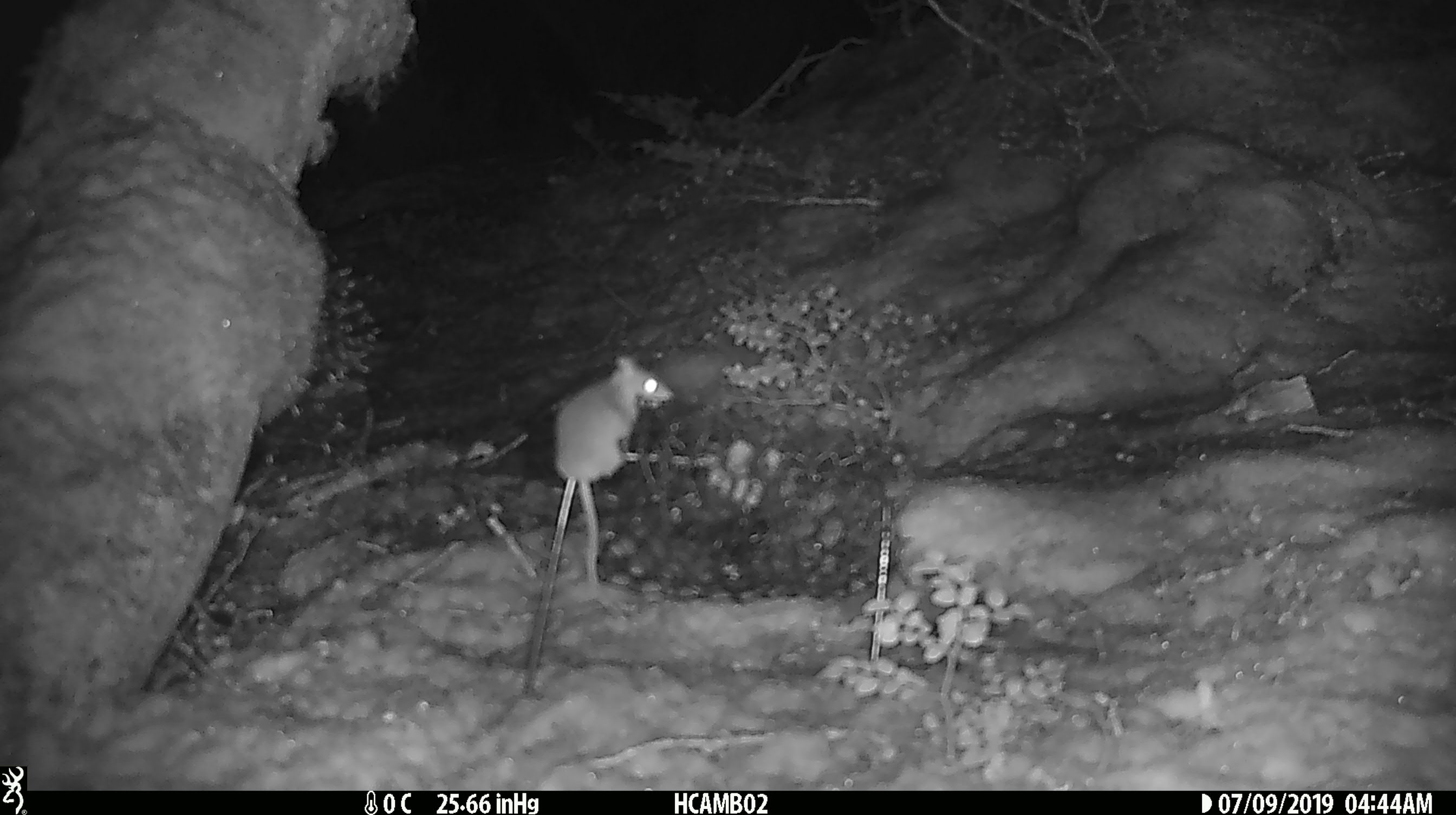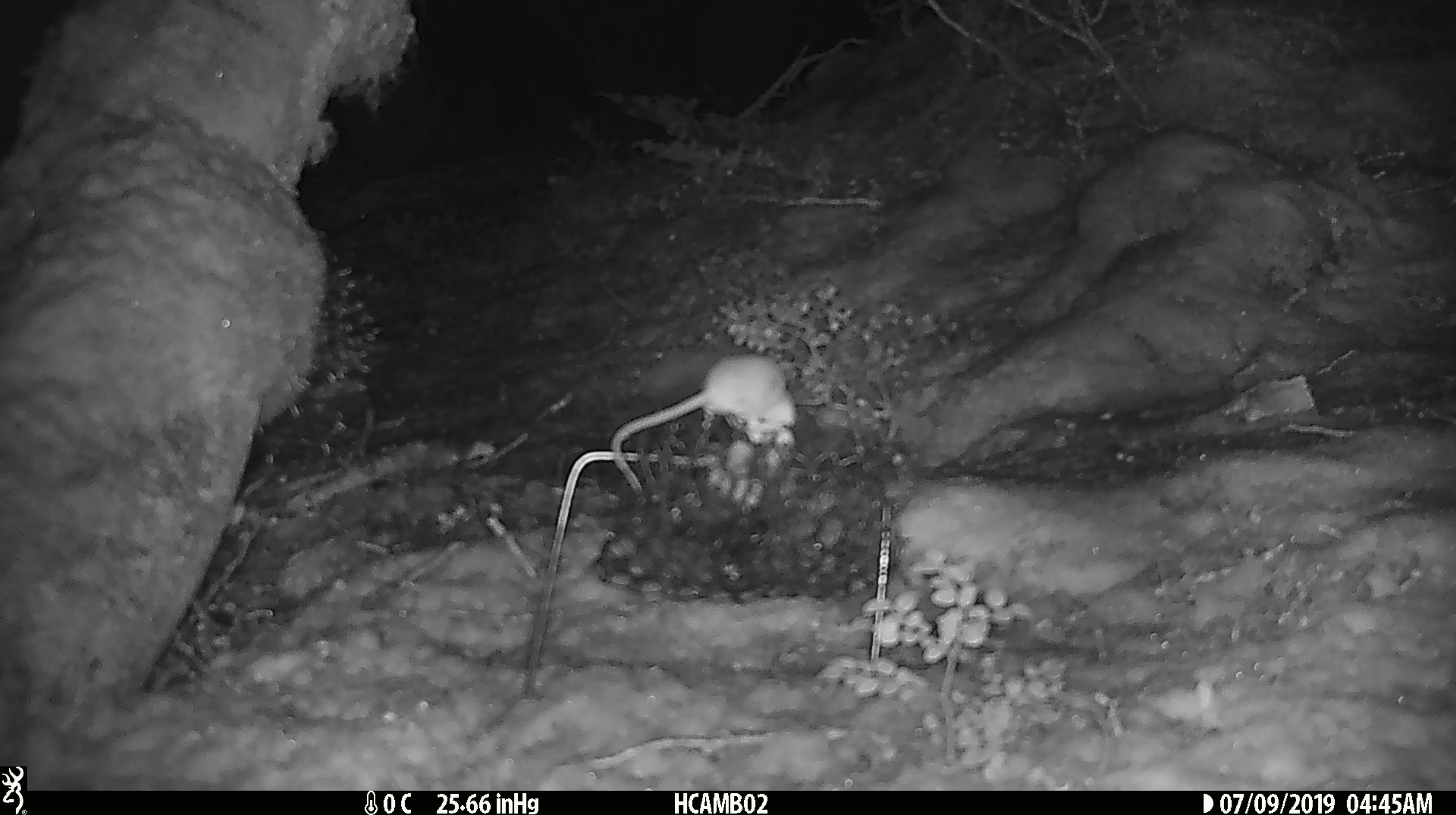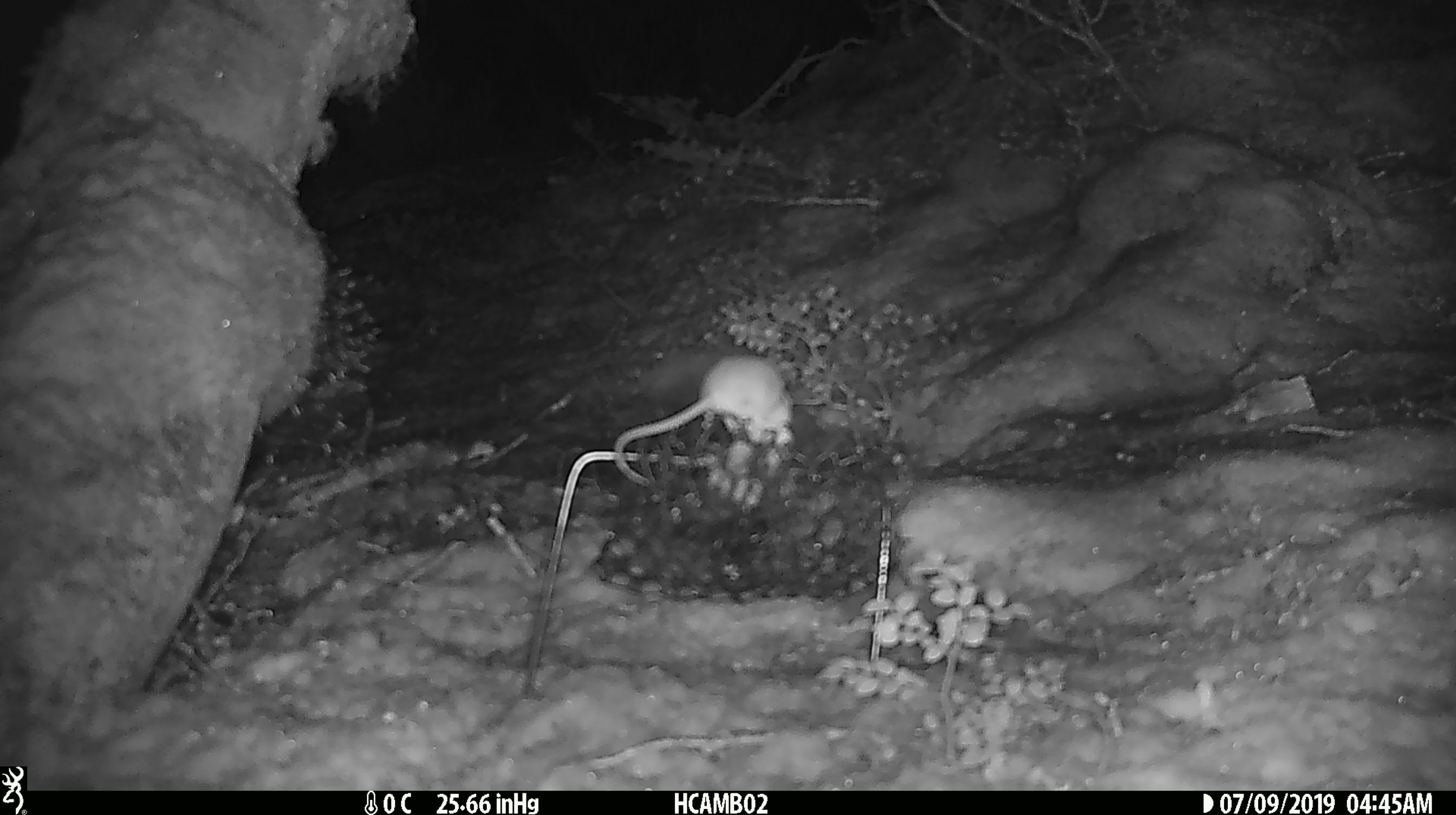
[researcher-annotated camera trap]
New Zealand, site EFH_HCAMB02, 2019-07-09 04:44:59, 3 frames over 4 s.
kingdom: Animalia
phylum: Chordata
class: Mammalia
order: Rodentia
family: Muridae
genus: Mus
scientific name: Mus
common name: mouse